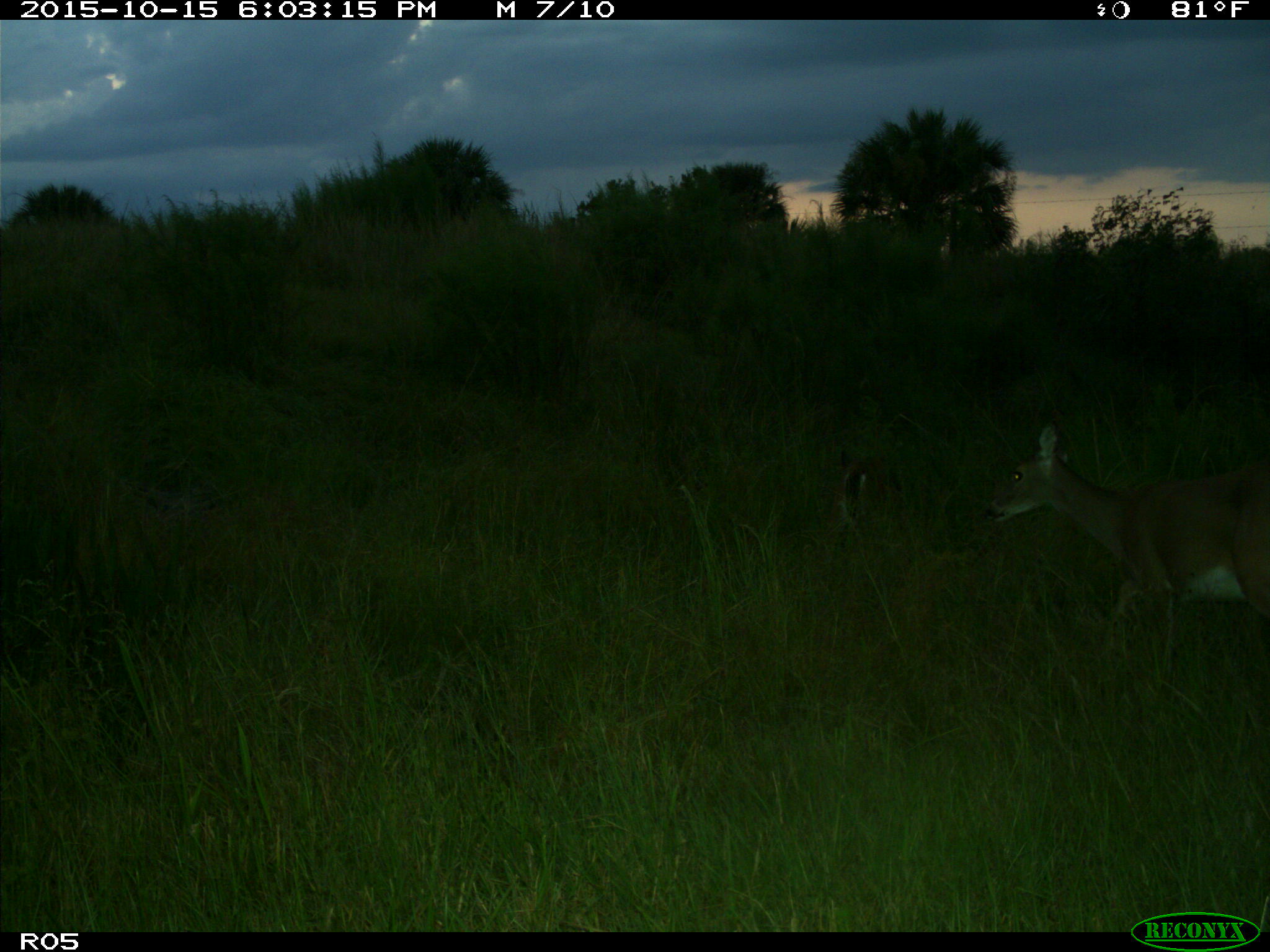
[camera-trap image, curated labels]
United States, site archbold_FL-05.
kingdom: Animalia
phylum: Chordata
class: Mammalia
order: Artiodactyla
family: Cervidae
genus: Odocoileus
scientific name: Odocoileus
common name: deer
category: unidentified deer